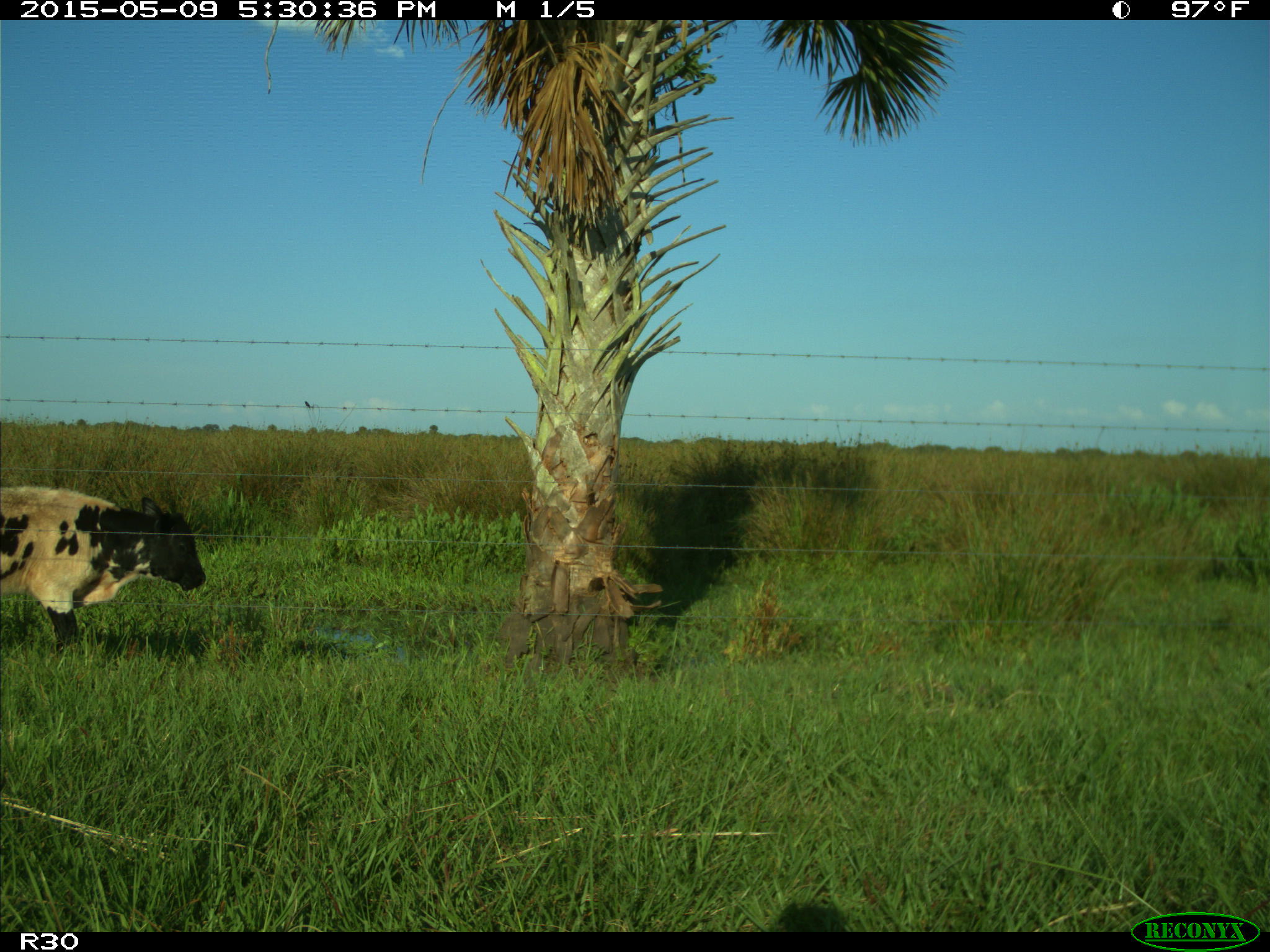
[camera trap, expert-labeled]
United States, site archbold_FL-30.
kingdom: Animalia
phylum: Chordata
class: Mammalia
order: Artiodactyla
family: Bovidae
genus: Bos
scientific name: Bos taurus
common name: domestic cow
Bos taurus (domestic cow).